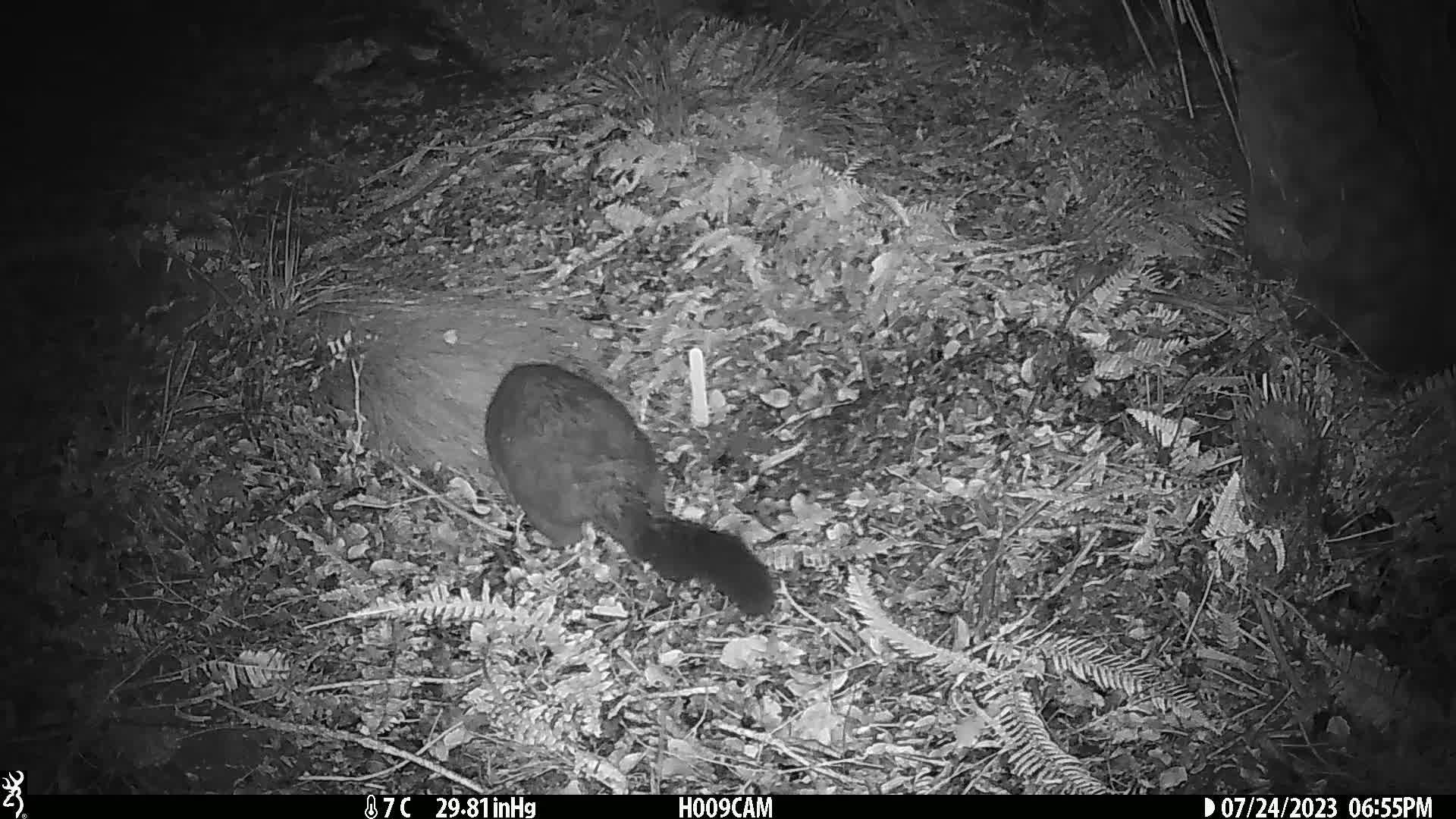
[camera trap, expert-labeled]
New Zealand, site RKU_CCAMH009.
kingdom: Animalia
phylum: Chordata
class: Mammalia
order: Diprotodontia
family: Phalangeridae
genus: Trichosurus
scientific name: Trichosurus vulpecula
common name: common brushtail possum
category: possum